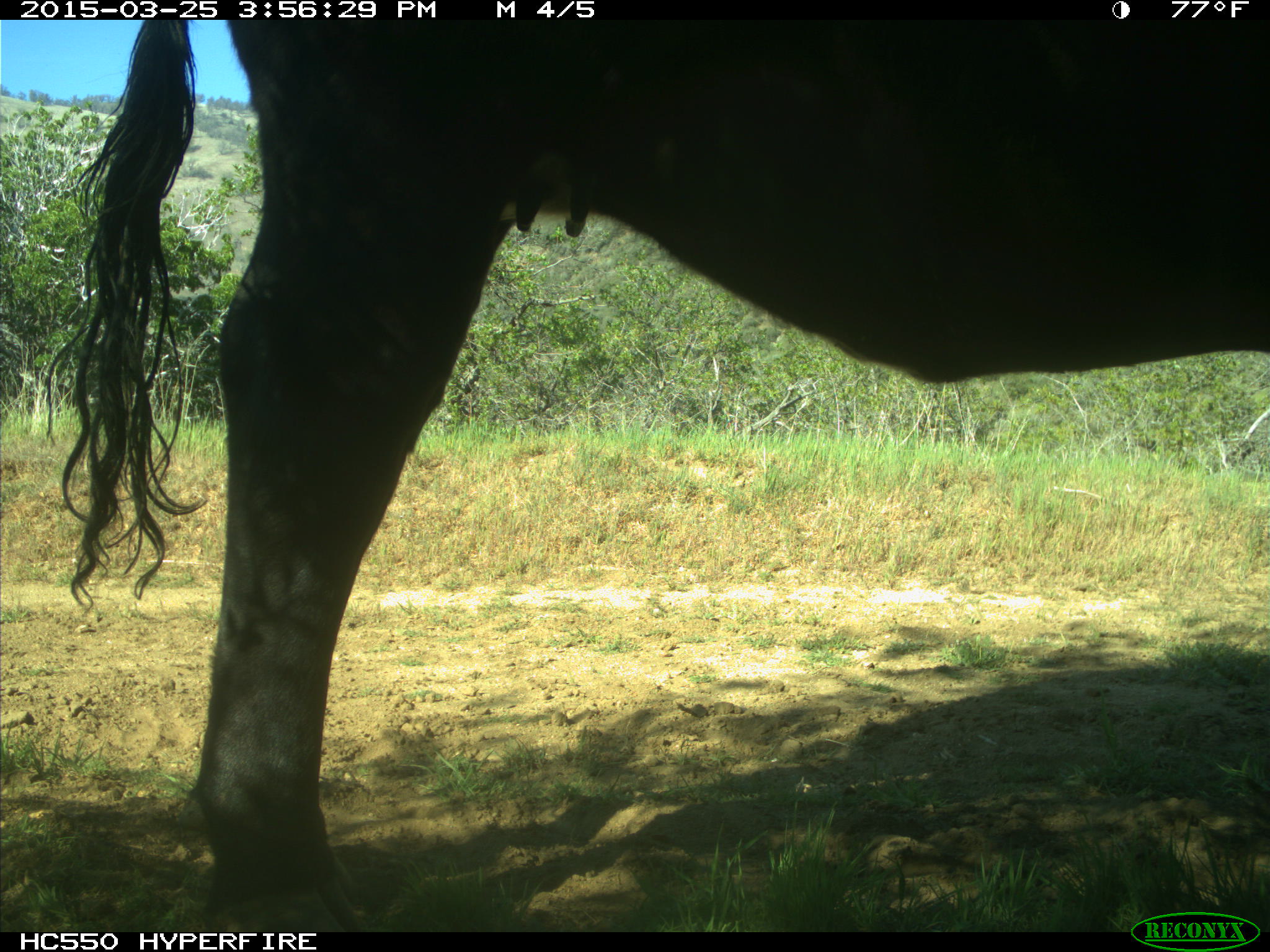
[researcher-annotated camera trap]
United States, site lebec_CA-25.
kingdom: Animalia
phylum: Chordata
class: Mammalia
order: Artiodactyla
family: Bovidae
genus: Bos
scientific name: Bos taurus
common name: domestic cow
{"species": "Bos taurus (domestic cow)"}